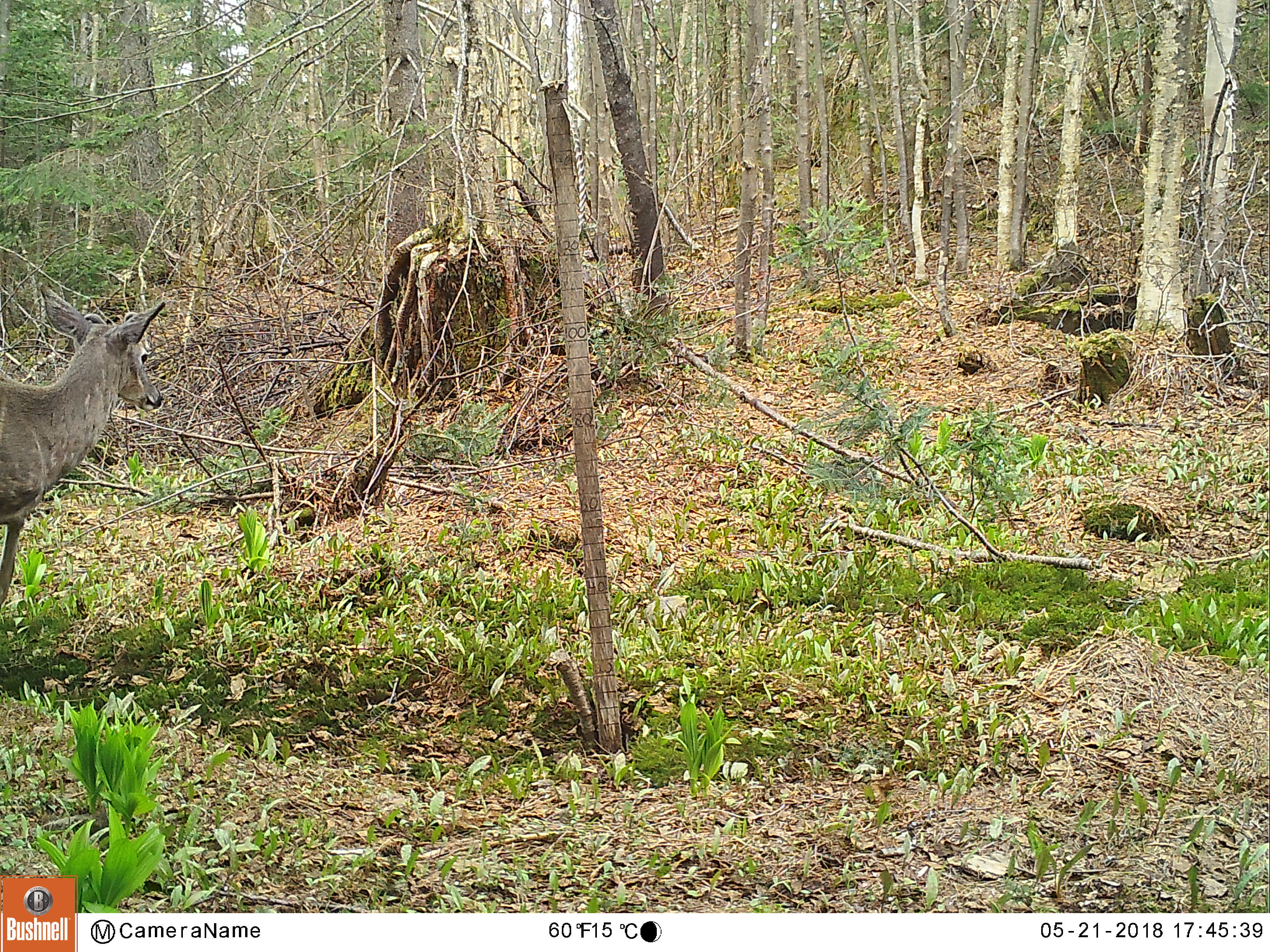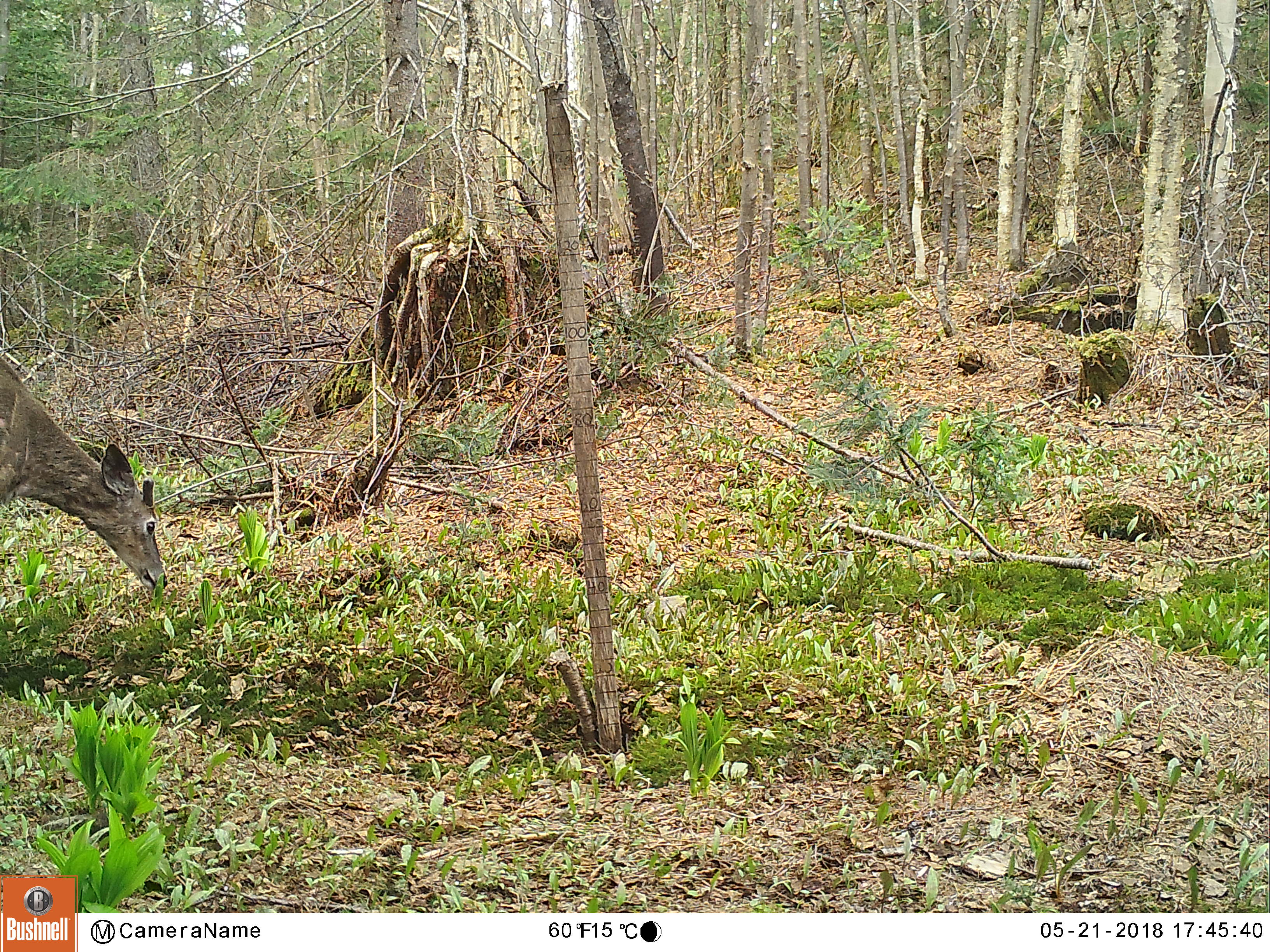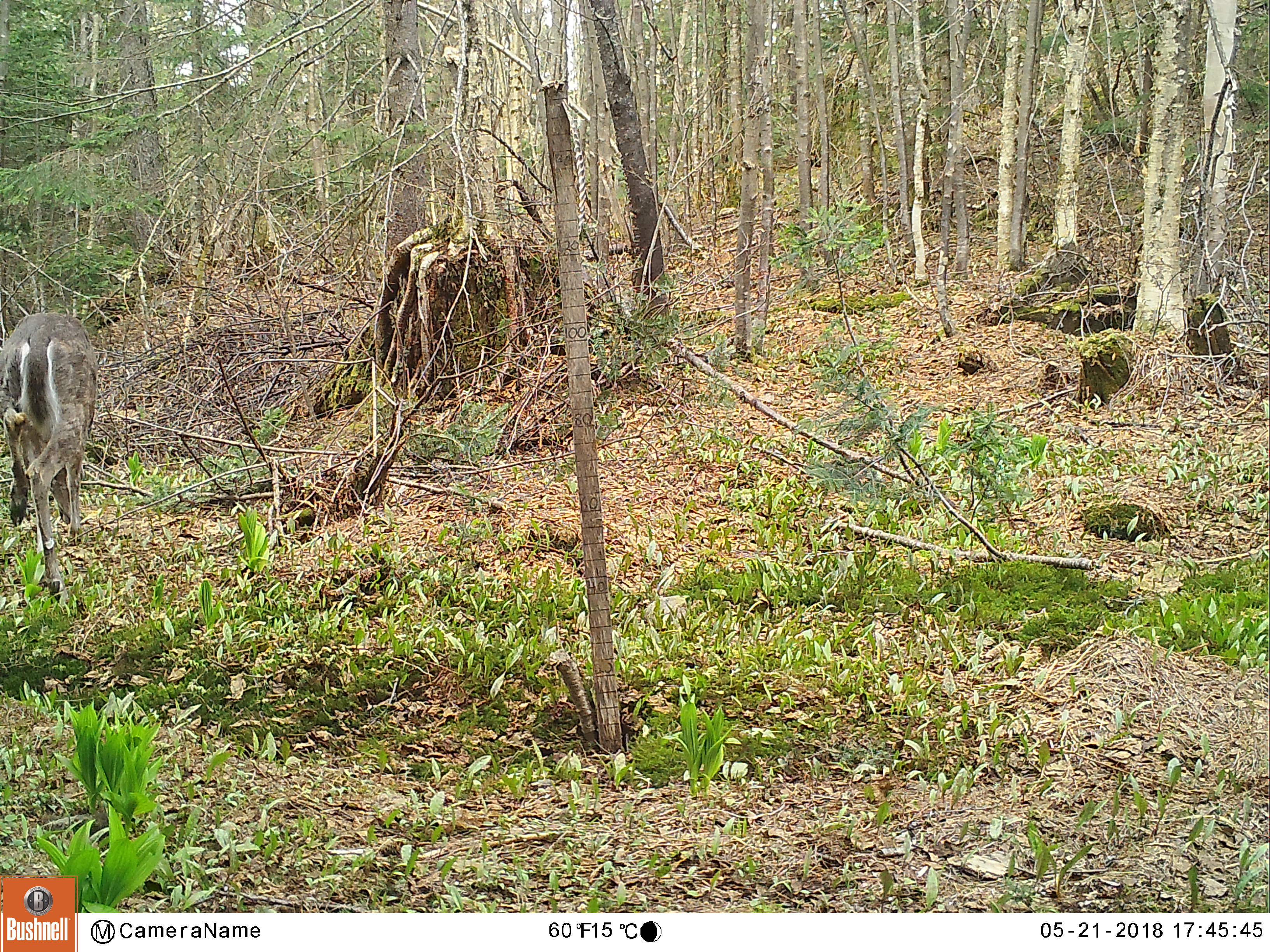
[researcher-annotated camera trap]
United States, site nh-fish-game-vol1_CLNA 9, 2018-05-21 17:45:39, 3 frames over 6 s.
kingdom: Animalia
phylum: Chordata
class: Mammalia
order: Artiodactyla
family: Cervidae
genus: Odocoileus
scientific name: Odocoileus virginianus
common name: white-tailed deer